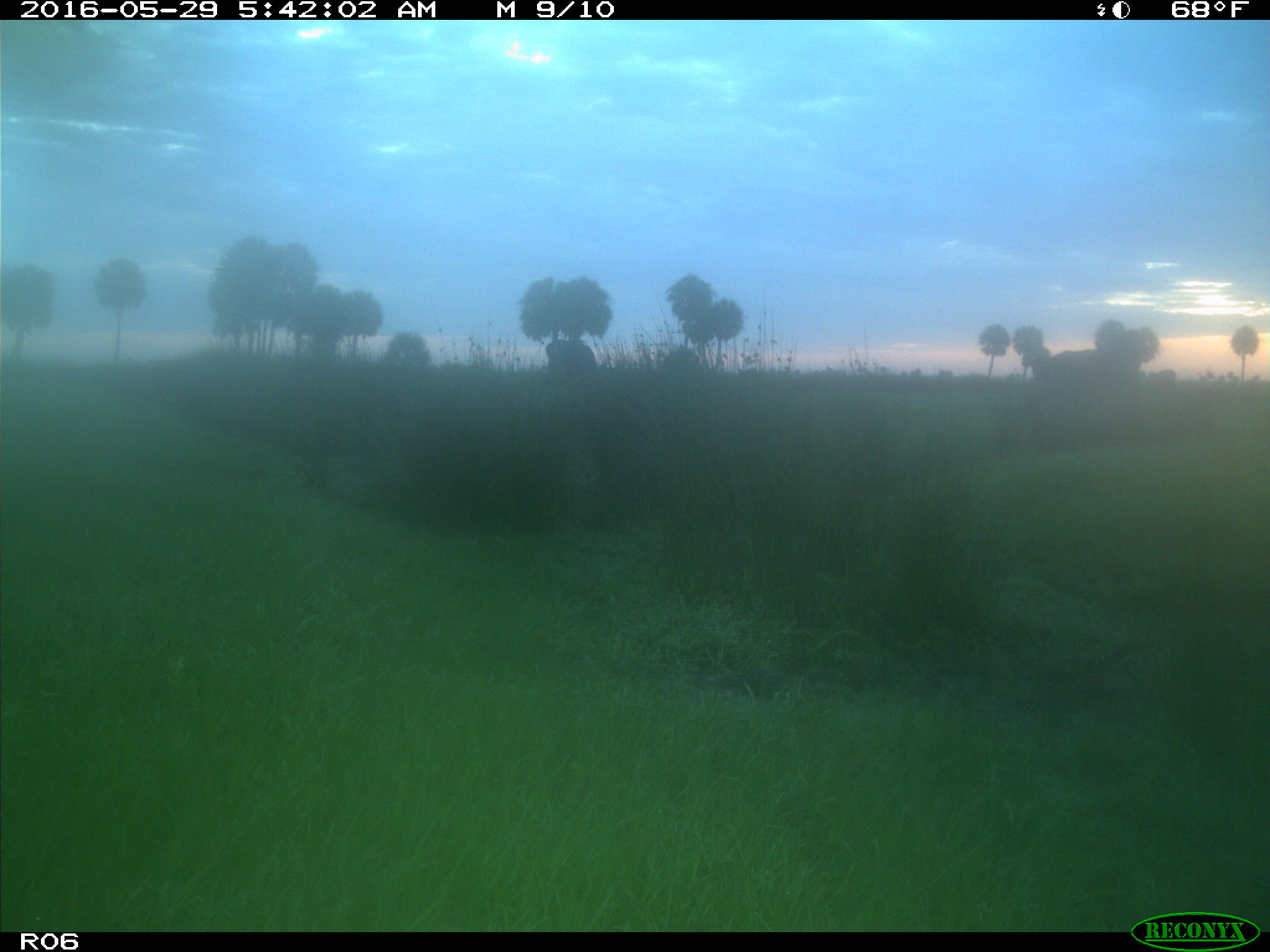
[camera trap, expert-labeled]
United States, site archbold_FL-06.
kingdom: Animalia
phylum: Chordata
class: Mammalia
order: Artiodactyla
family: Bovidae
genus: Bos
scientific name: Bos taurus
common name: domestic cow